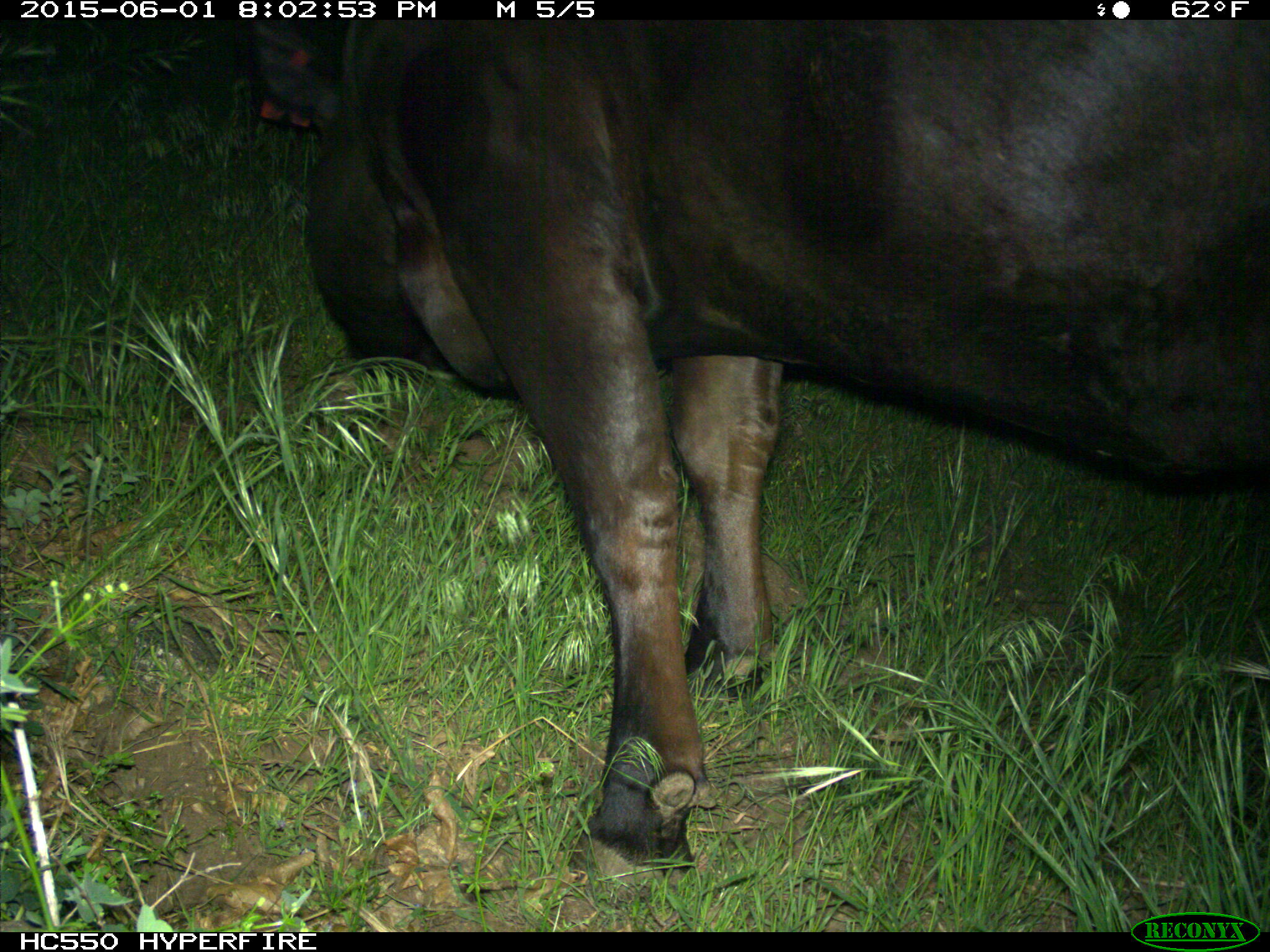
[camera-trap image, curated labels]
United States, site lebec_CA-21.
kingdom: Animalia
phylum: Chordata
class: Mammalia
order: Artiodactyla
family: Bovidae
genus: Bos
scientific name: Bos taurus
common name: domestic cow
Bos taurus (domestic cow).